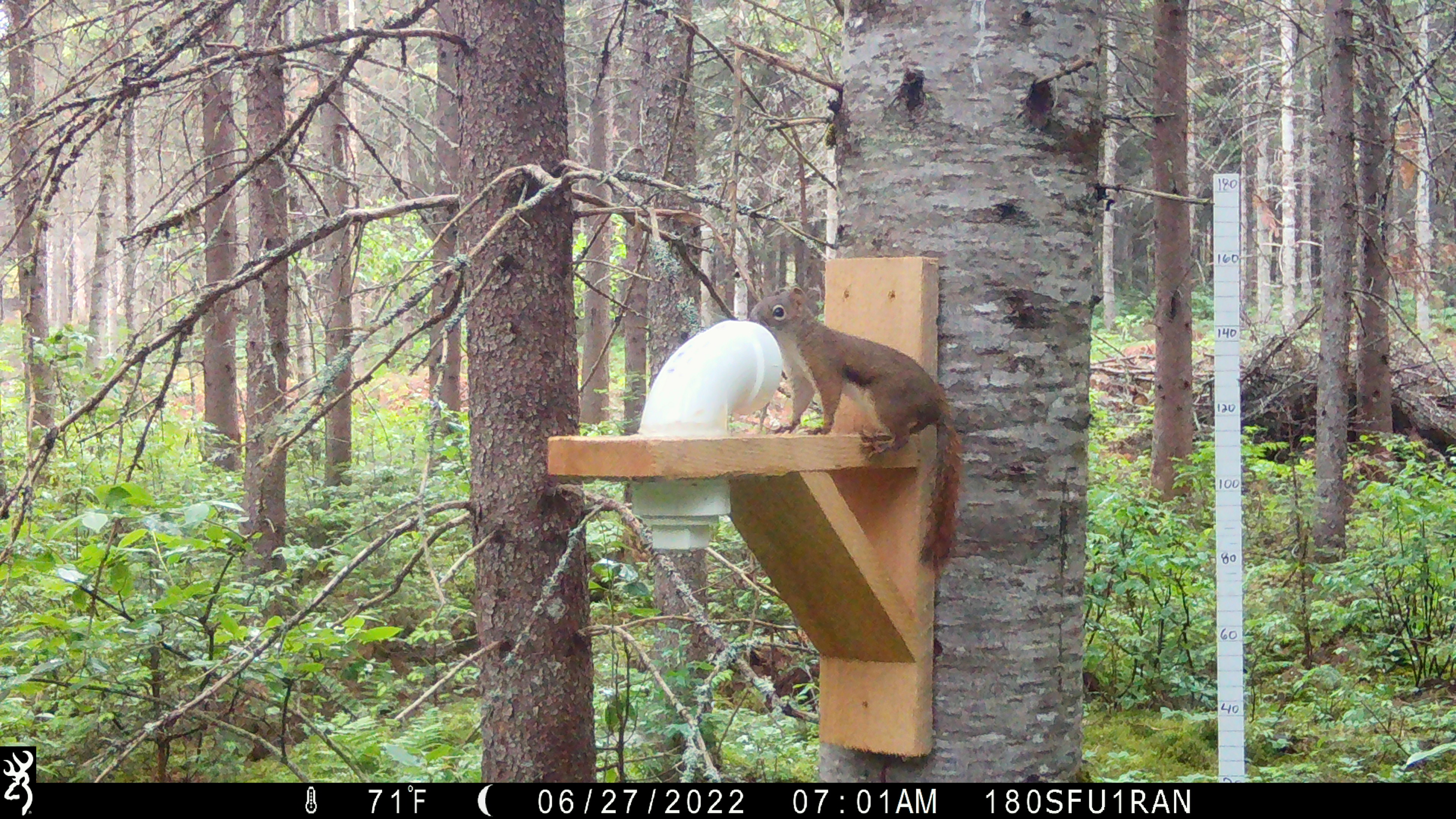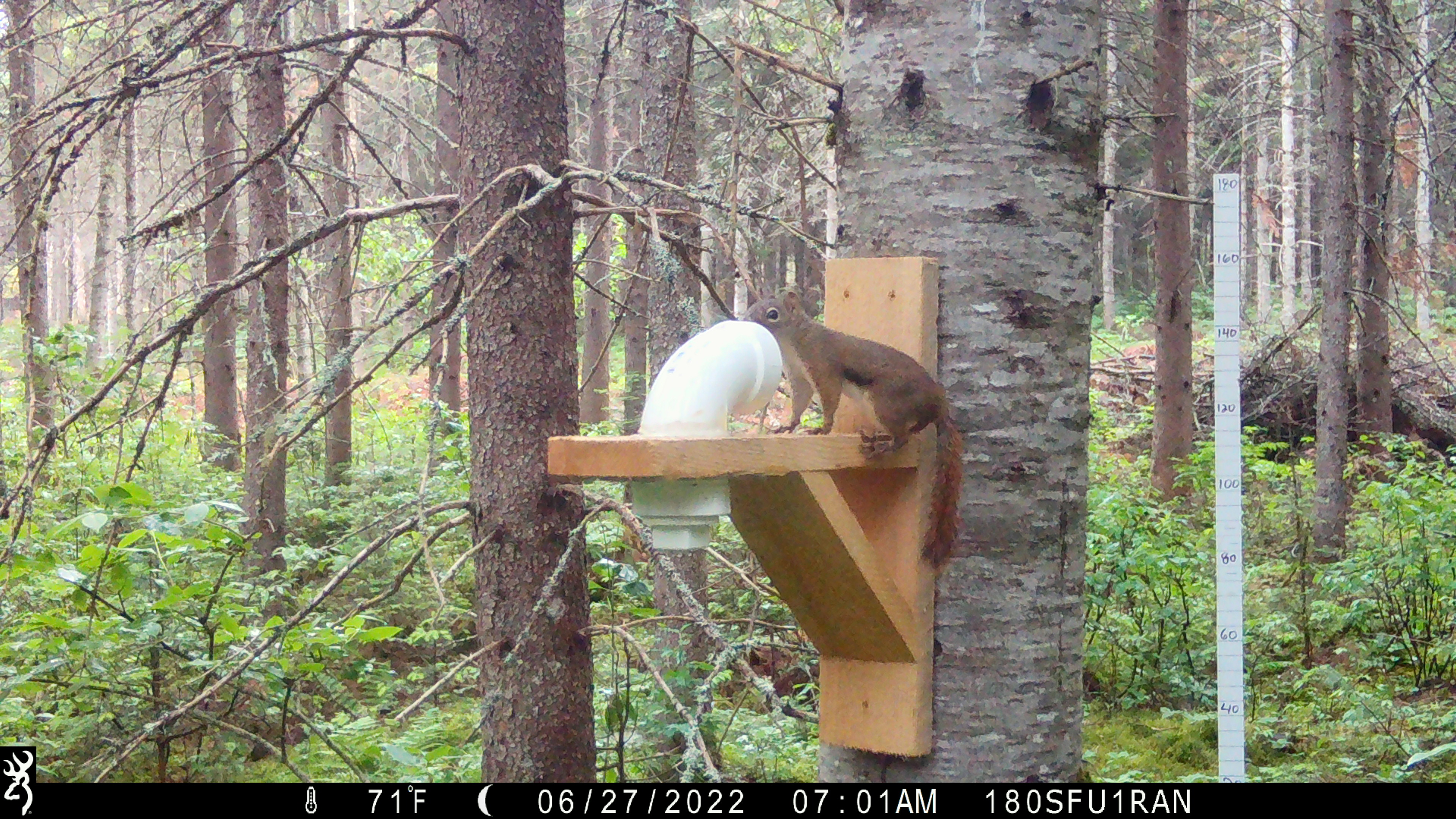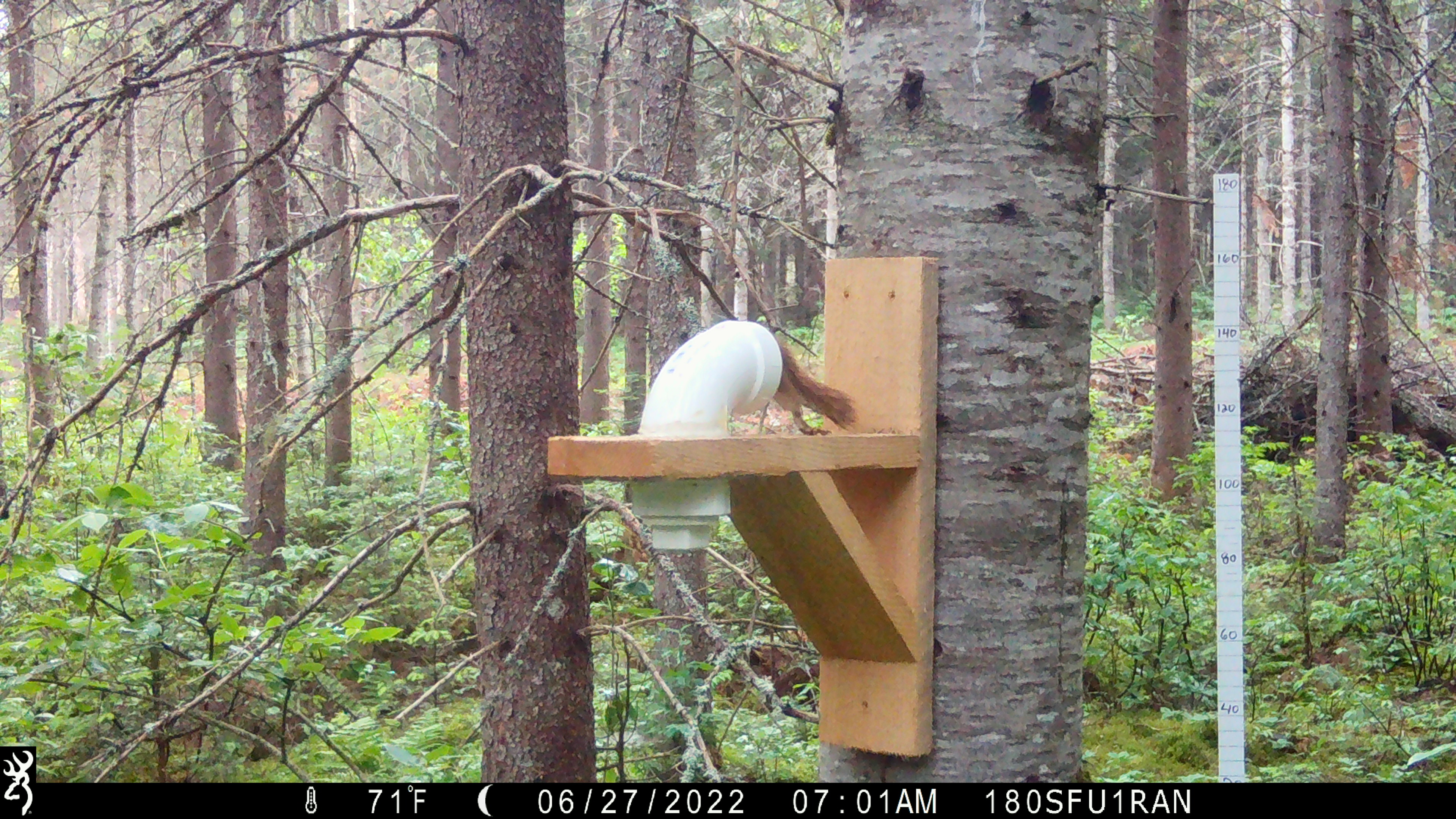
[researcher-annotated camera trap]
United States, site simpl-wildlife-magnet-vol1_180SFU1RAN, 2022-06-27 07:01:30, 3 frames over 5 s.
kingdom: Animalia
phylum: Chordata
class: Mammalia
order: Rodentia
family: Sciuridae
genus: Tamiasciurus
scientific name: Tamiasciurus hudsonicus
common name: red squirrel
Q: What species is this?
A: Red squirrel (Tamiasciurus hudsonicus).